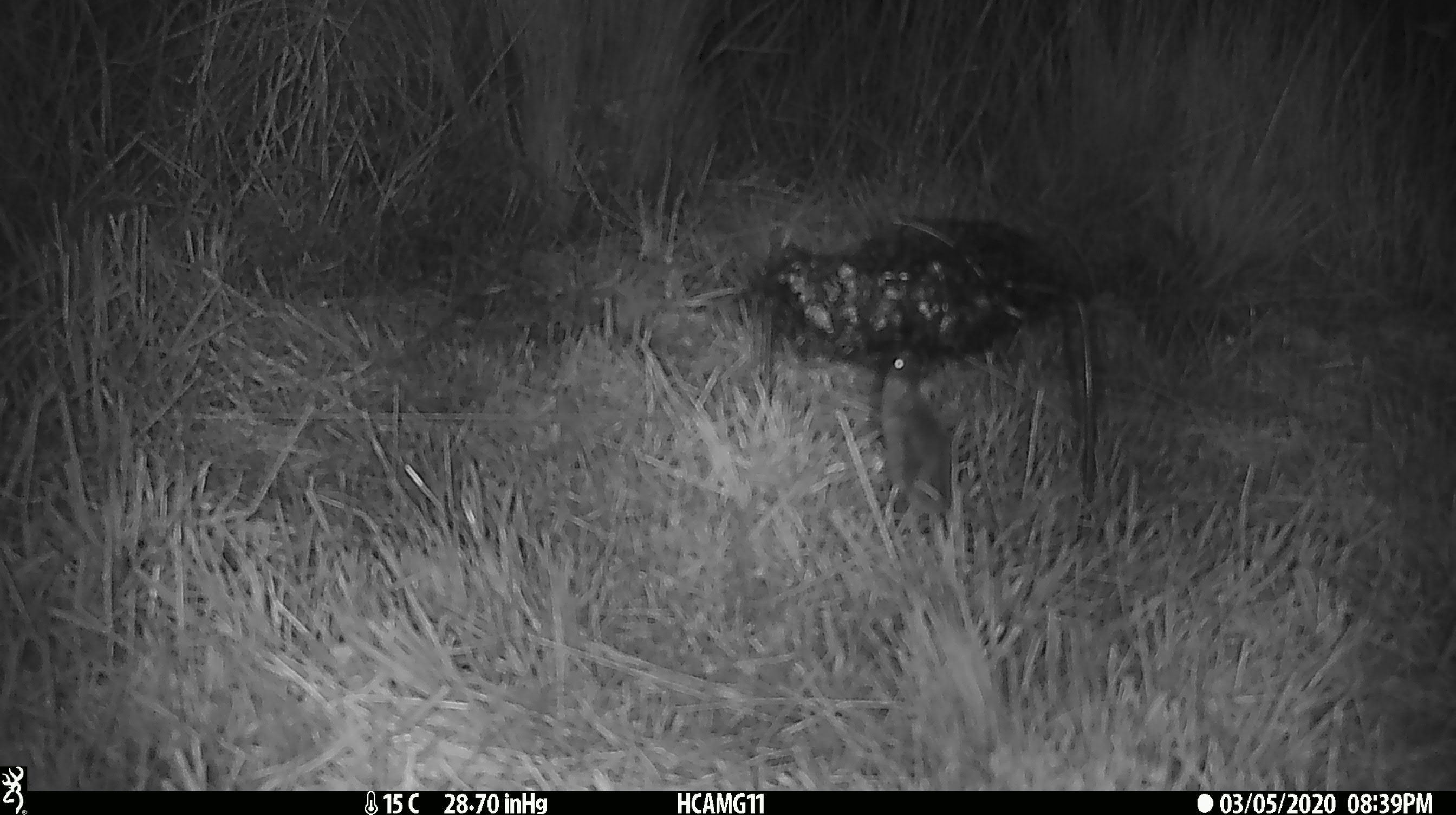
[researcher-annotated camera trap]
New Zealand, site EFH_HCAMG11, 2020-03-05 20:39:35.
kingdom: Animalia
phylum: Chordata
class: Mammalia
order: Rodentia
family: Muridae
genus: Mus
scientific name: Mus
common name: mouse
Mouse (Mus).